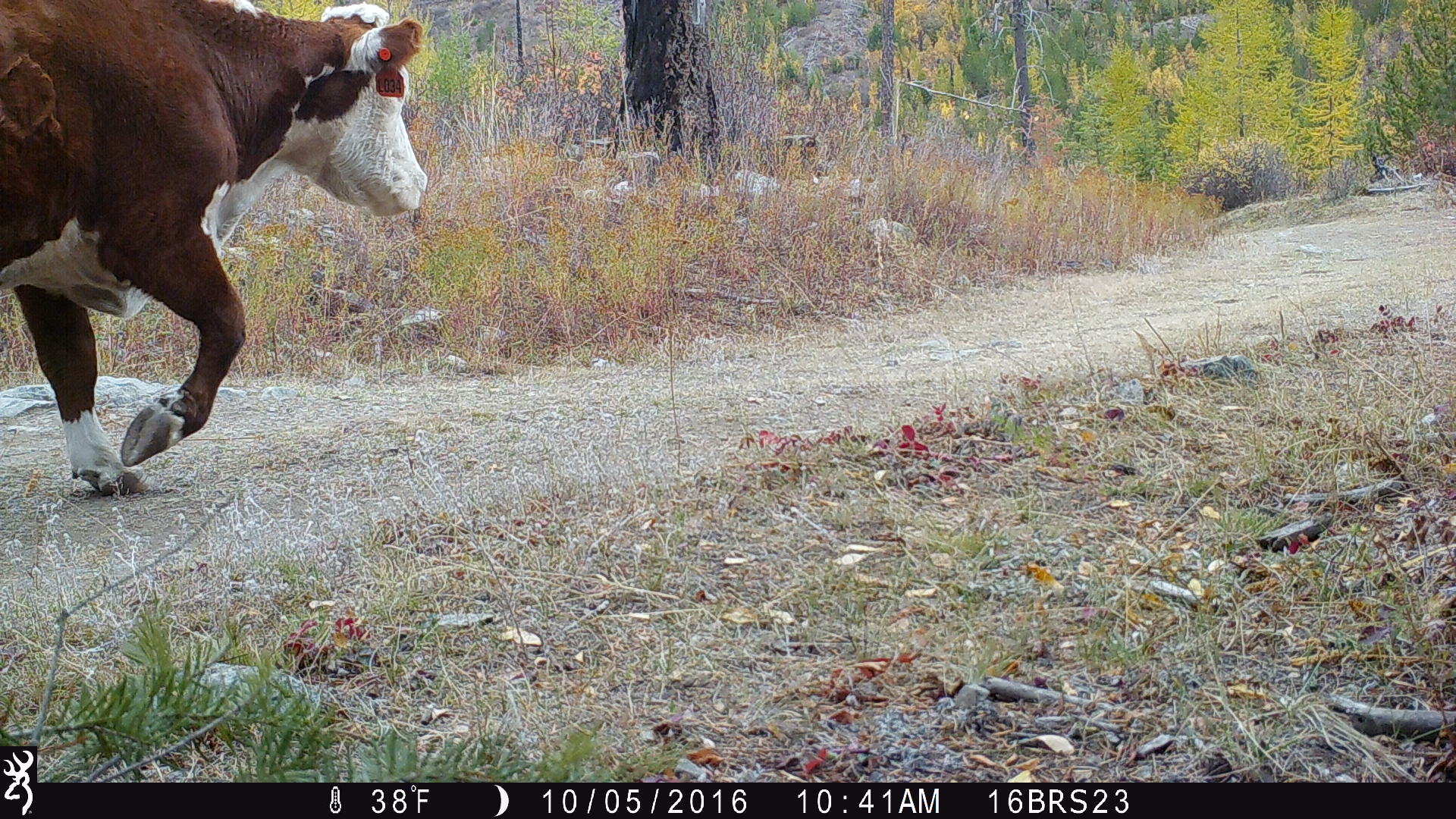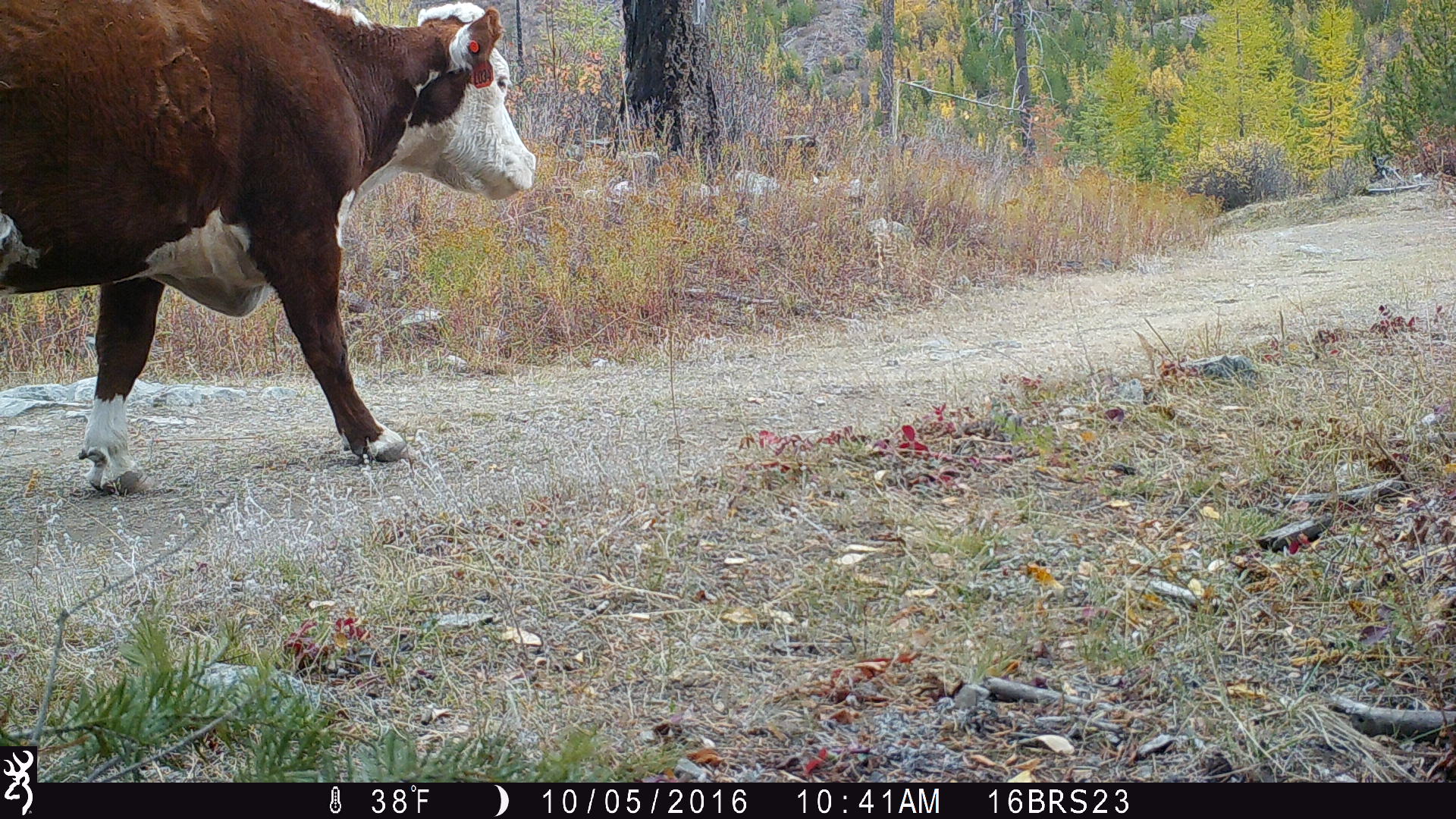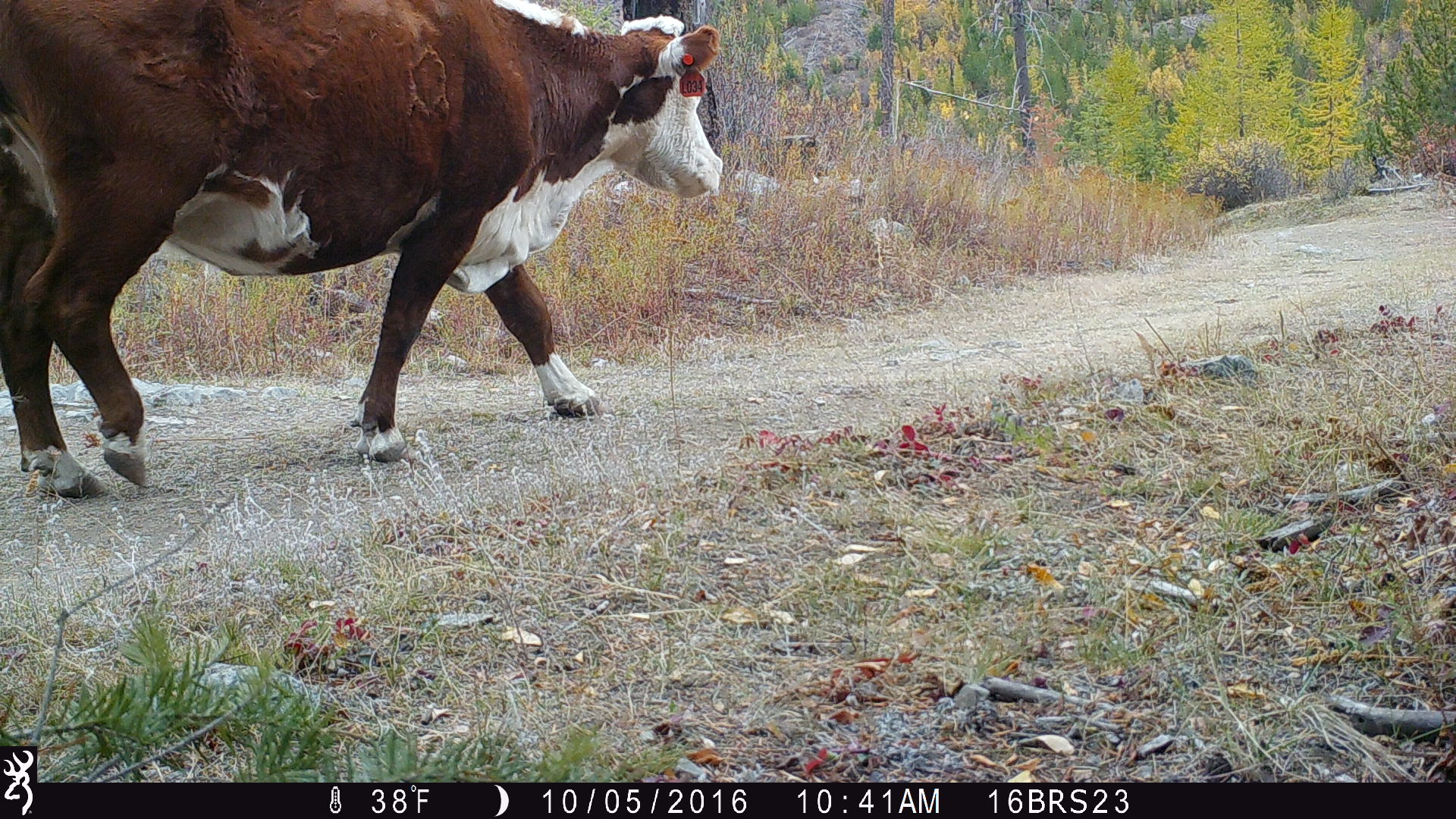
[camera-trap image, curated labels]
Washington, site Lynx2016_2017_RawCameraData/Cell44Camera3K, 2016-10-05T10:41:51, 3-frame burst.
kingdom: Animalia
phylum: Chordata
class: Mammalia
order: Artiodactyla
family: Bovidae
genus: Bos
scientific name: Bos taurus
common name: domestic cattle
Domestic cattle (Bos taurus). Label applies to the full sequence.